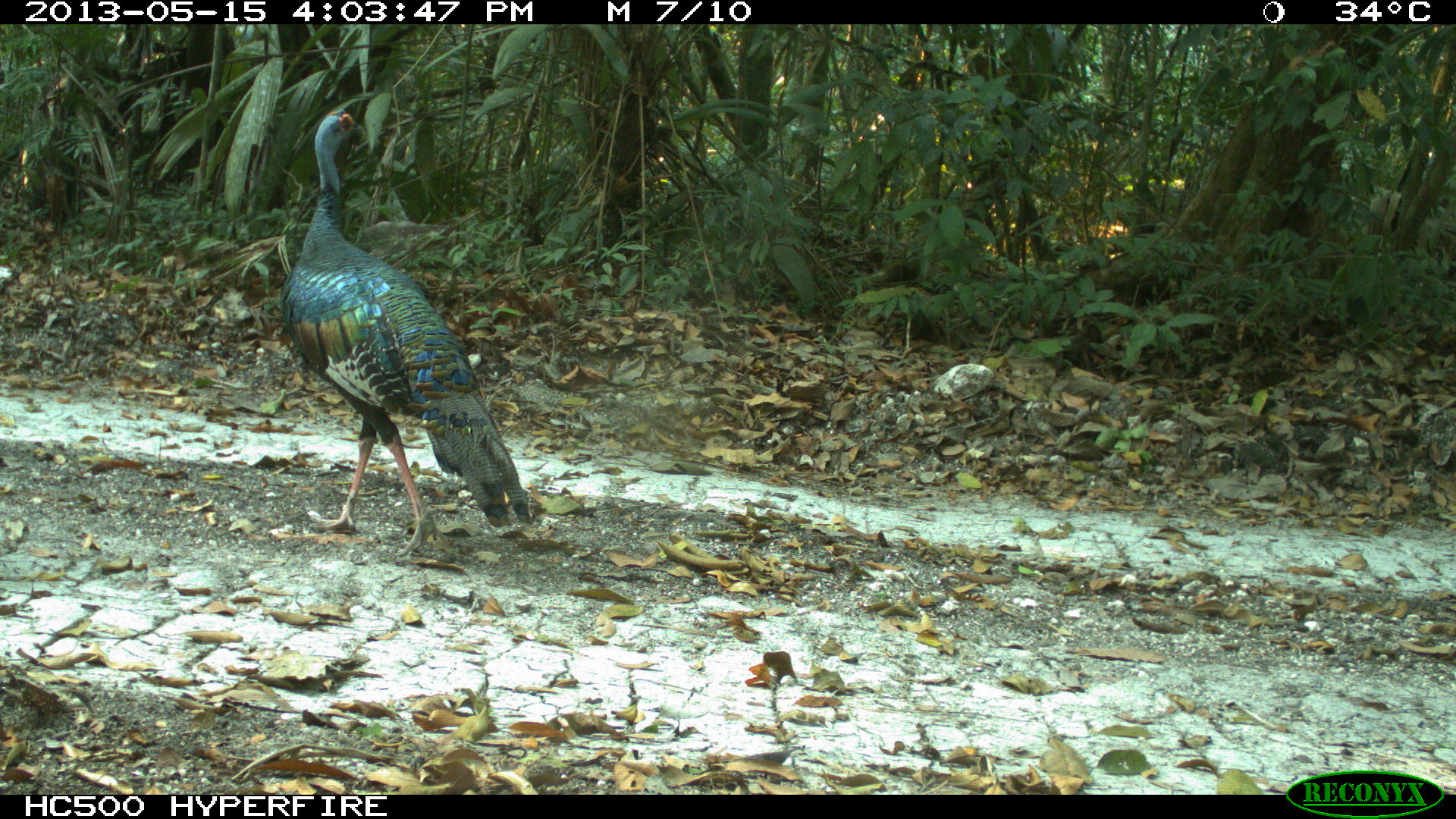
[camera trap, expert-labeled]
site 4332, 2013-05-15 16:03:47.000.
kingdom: Animalia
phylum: Chordata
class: Aves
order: Galliformes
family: Phasianidae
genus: Meleagris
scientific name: Meleagris ocellata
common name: ocellated turkey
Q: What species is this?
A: Meleagris ocellata (ocellated turkey).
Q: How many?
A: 3.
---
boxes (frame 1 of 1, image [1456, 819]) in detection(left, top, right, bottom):
meleagris ocellata: detection(276, 109, 537, 556)